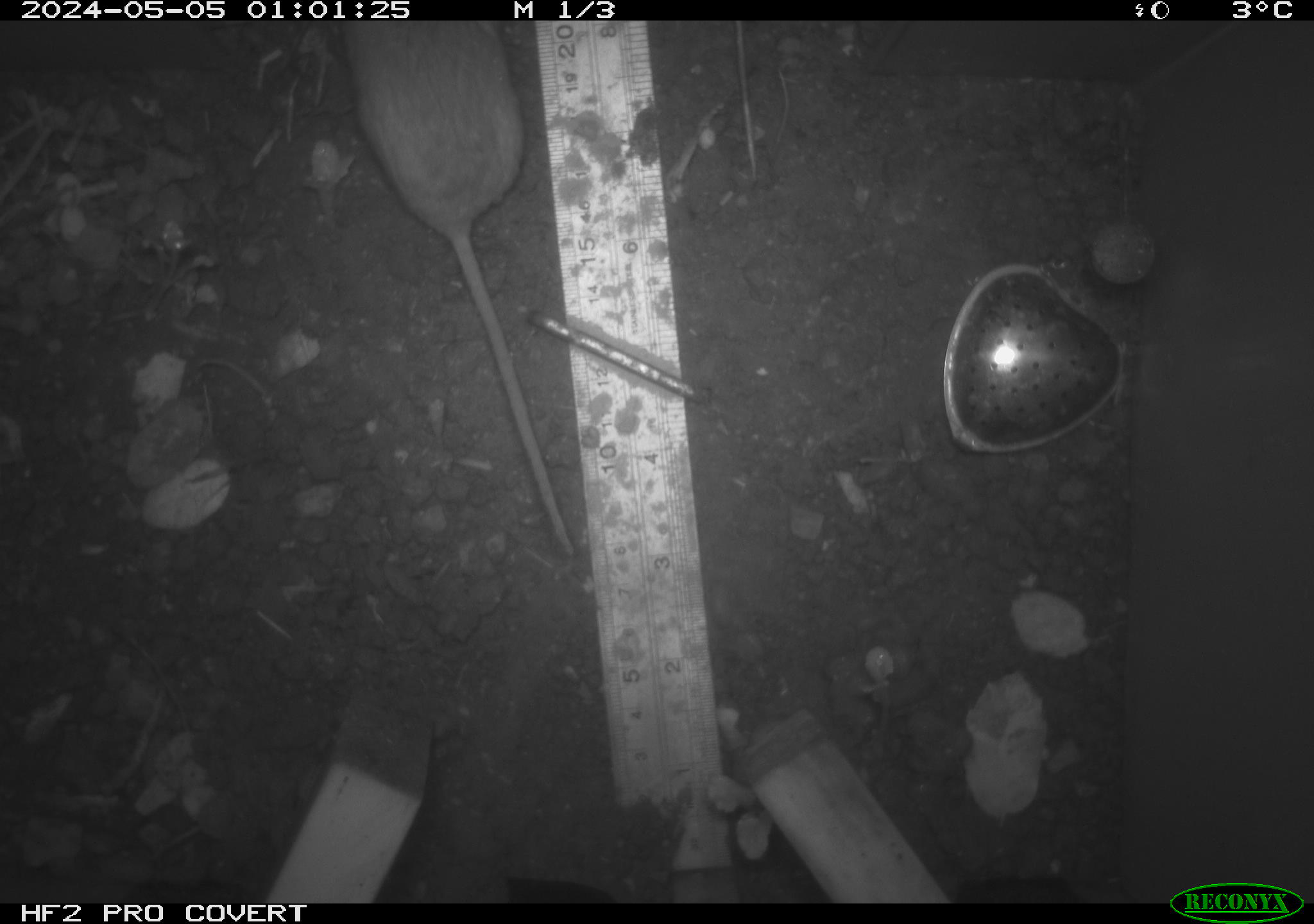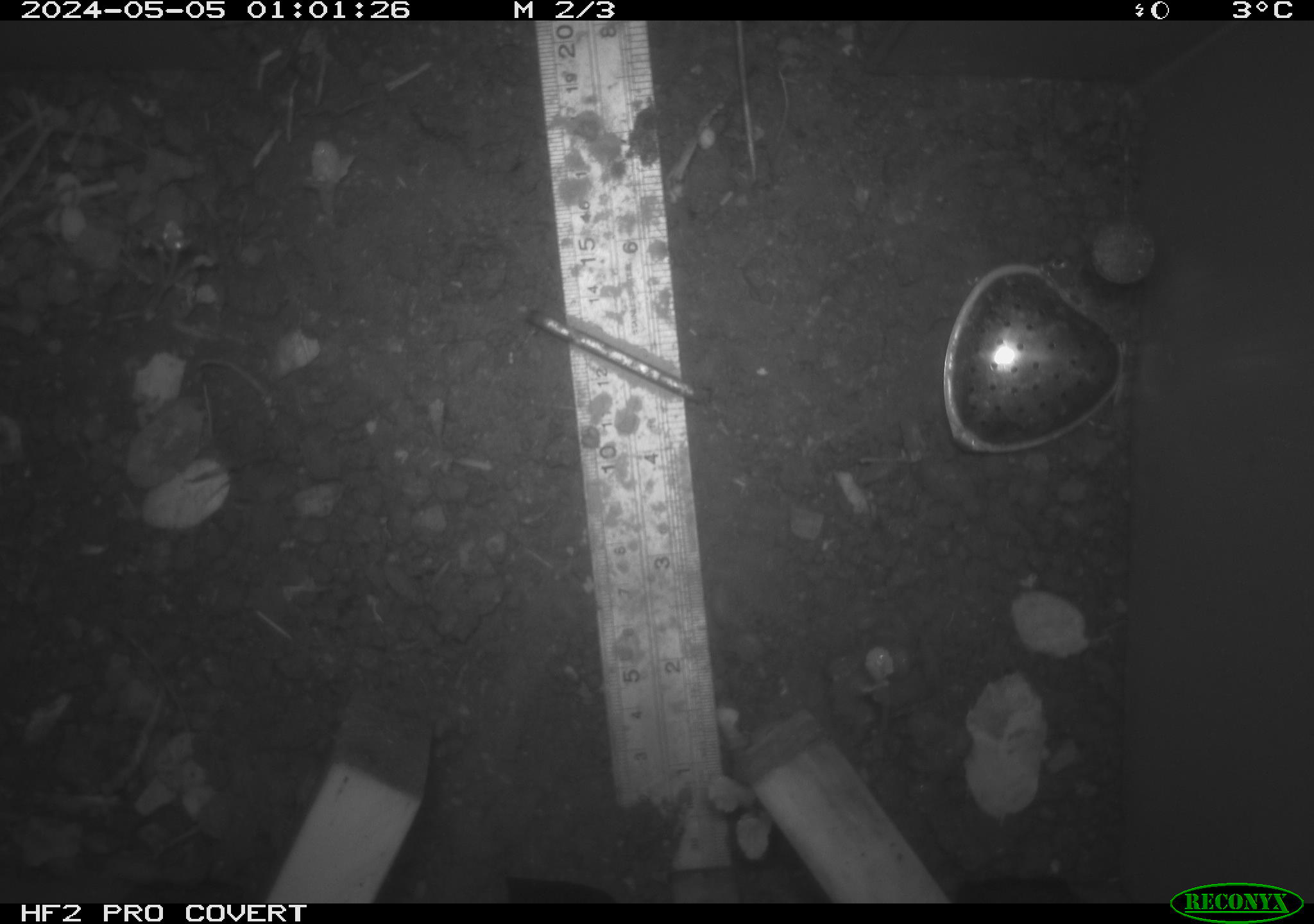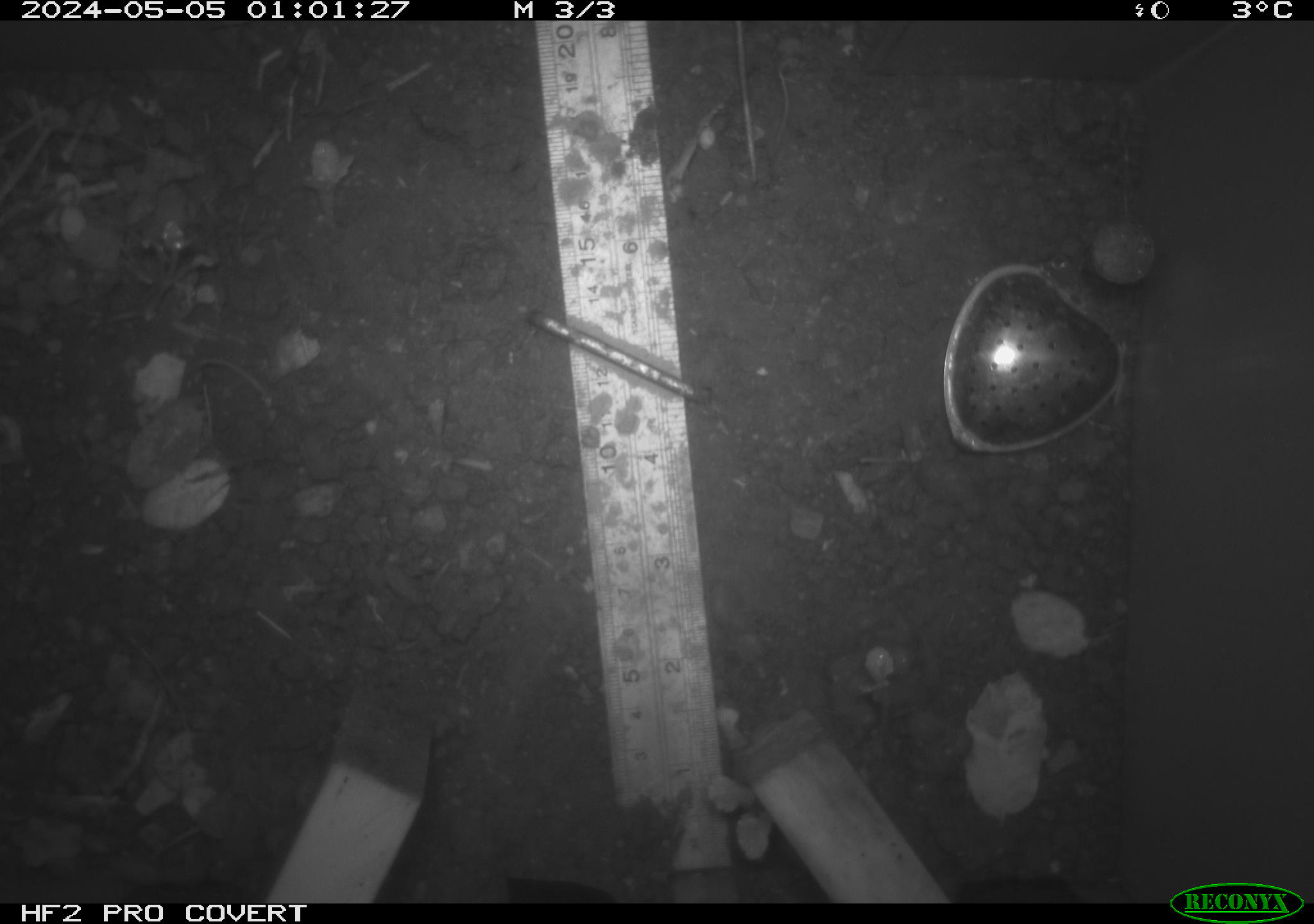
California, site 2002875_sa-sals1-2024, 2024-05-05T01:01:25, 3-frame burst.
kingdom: Animalia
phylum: Chordata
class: Mammalia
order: Rodentia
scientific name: Rodentia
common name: rodent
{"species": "rodent (Rodentia)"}